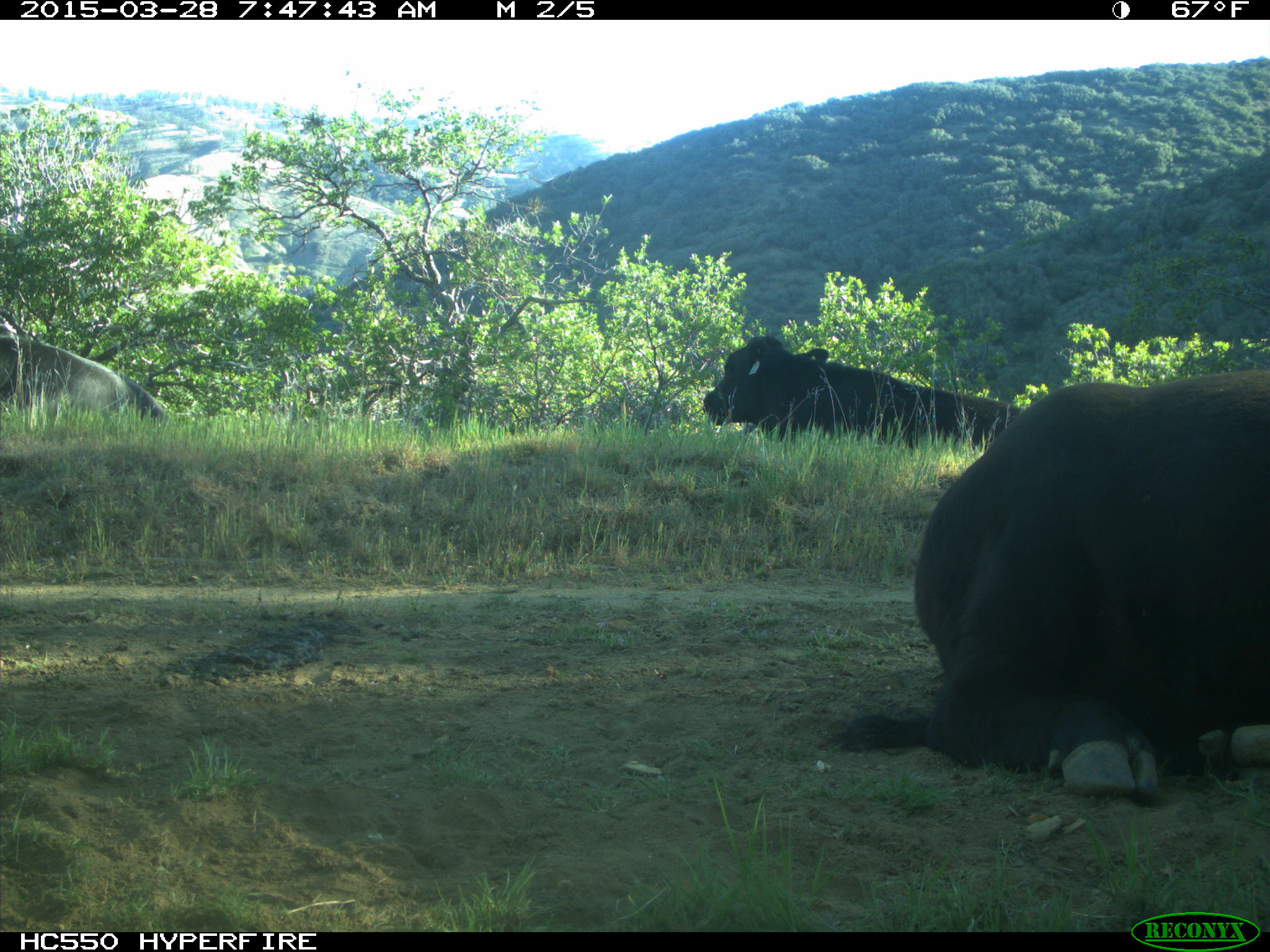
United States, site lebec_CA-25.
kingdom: Animalia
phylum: Chordata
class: Mammalia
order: Artiodactyla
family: Bovidae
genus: Bos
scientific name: Bos taurus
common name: domestic cow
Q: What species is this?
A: Bos taurus (domestic cow).